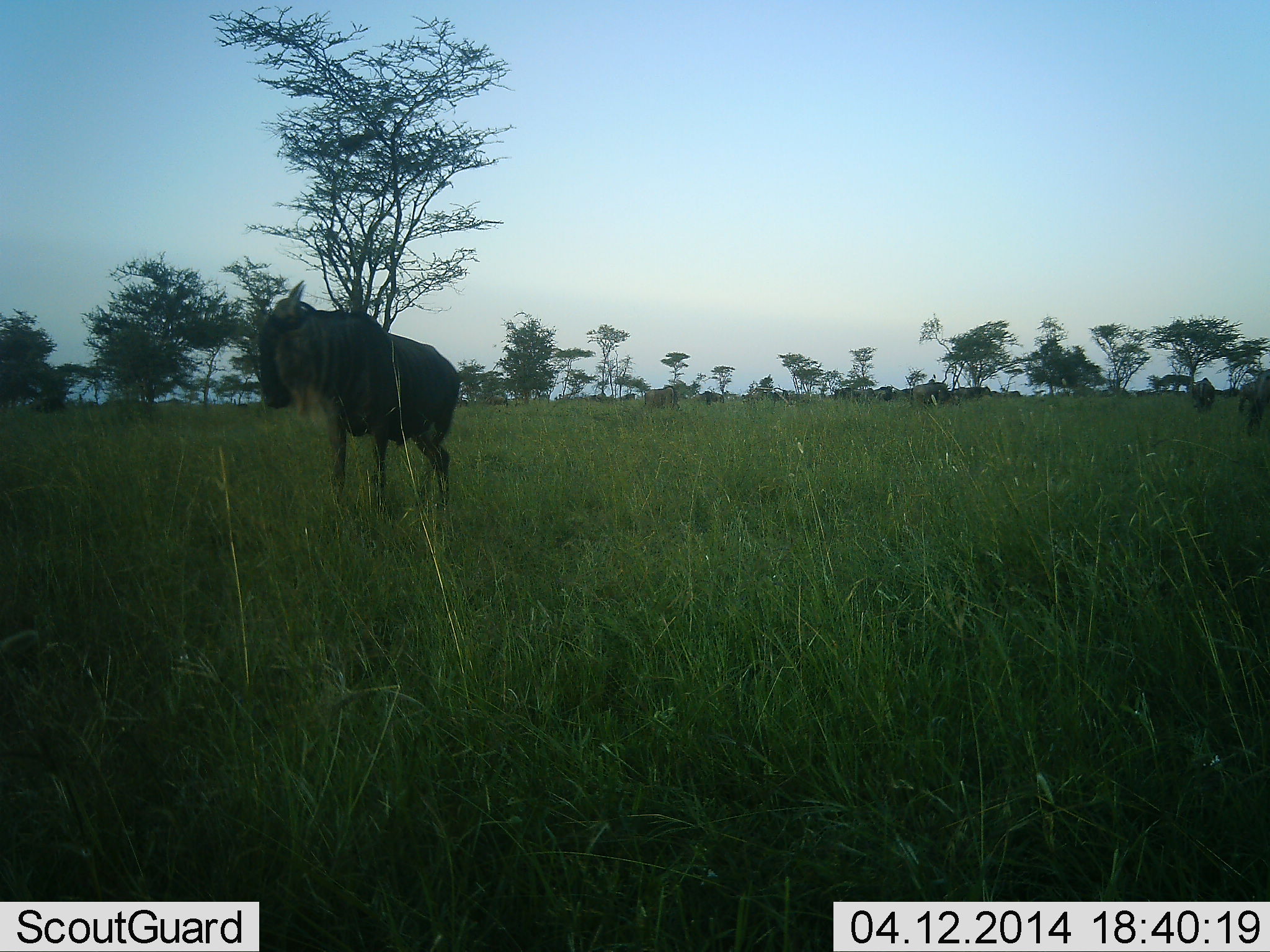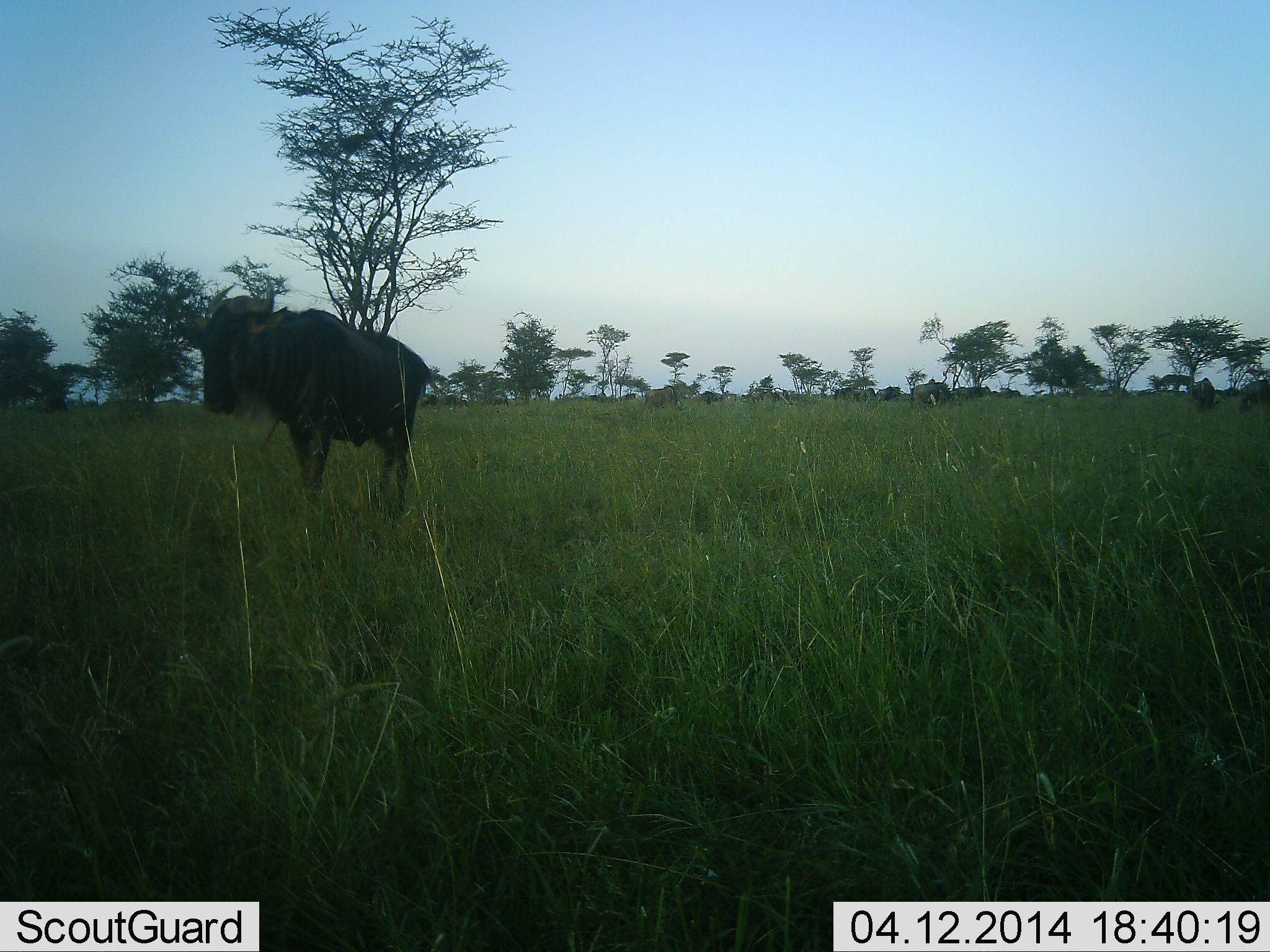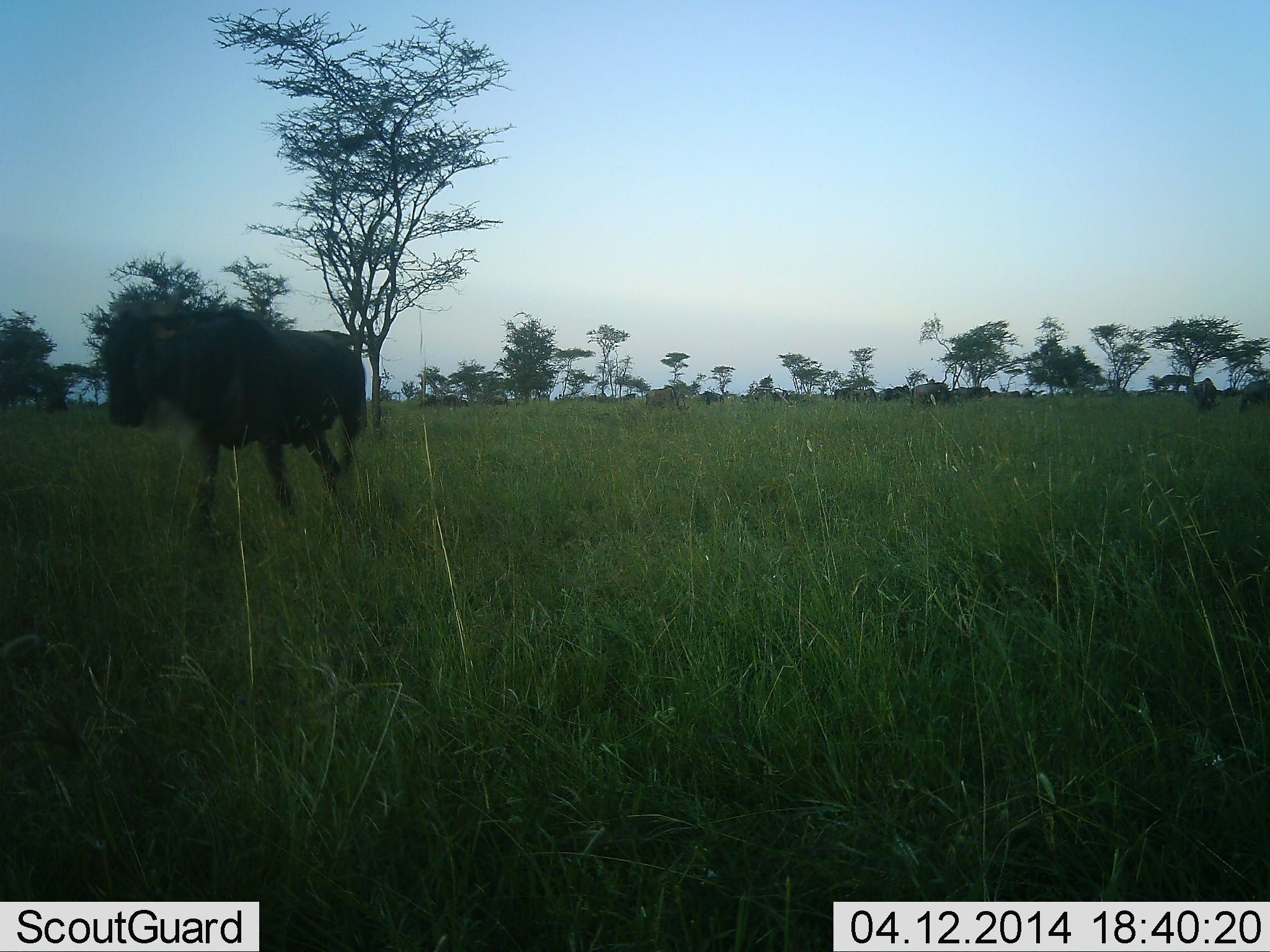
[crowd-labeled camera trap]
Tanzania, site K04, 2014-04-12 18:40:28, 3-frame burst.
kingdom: Animalia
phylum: Chordata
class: Mammalia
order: Artiodactyla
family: Bovidae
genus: Connochaetes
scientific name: Connochaetes taurinus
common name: blue wildebeest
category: wildebeest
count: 10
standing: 60%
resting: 0%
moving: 80%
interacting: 0%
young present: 0%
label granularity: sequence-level